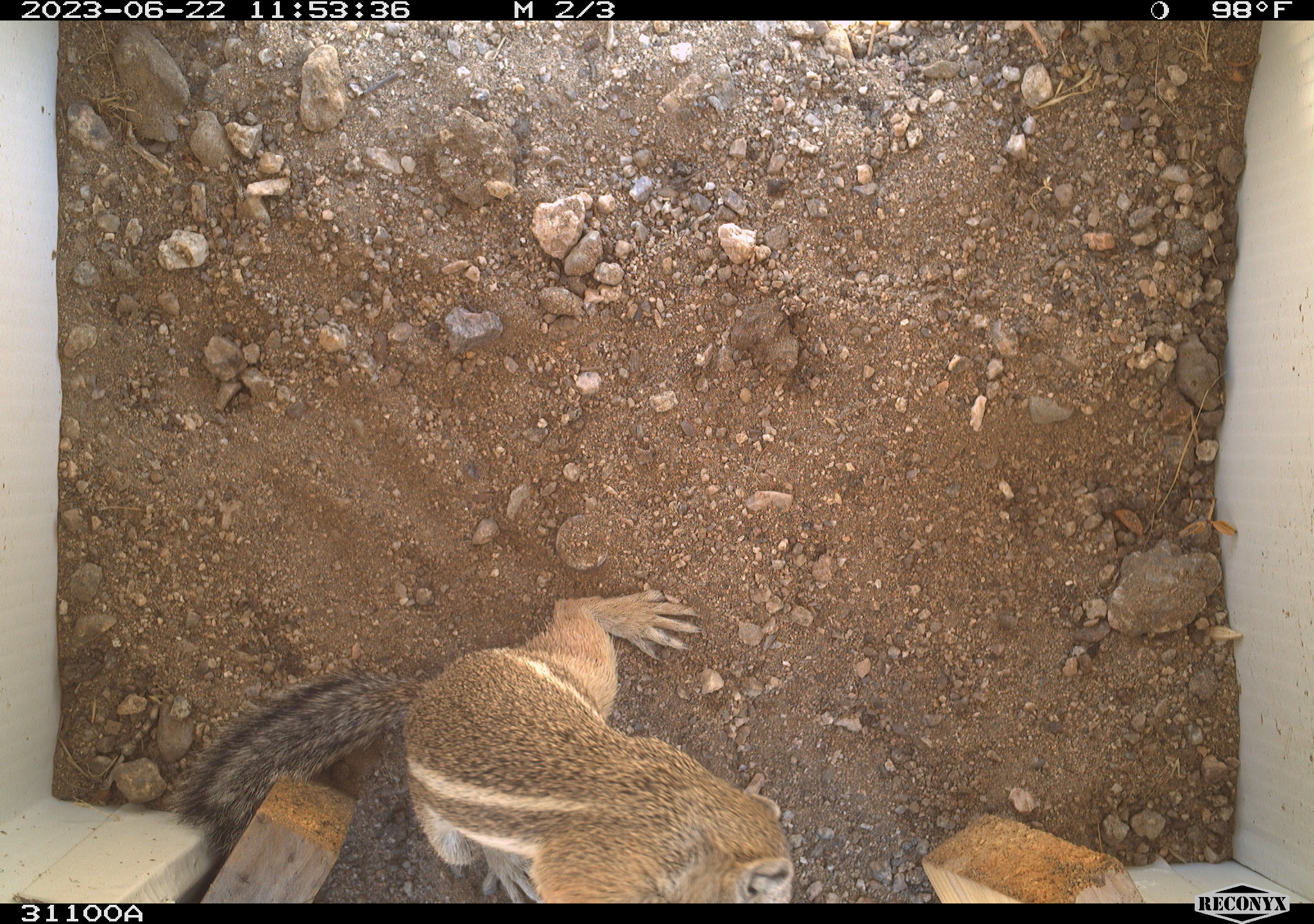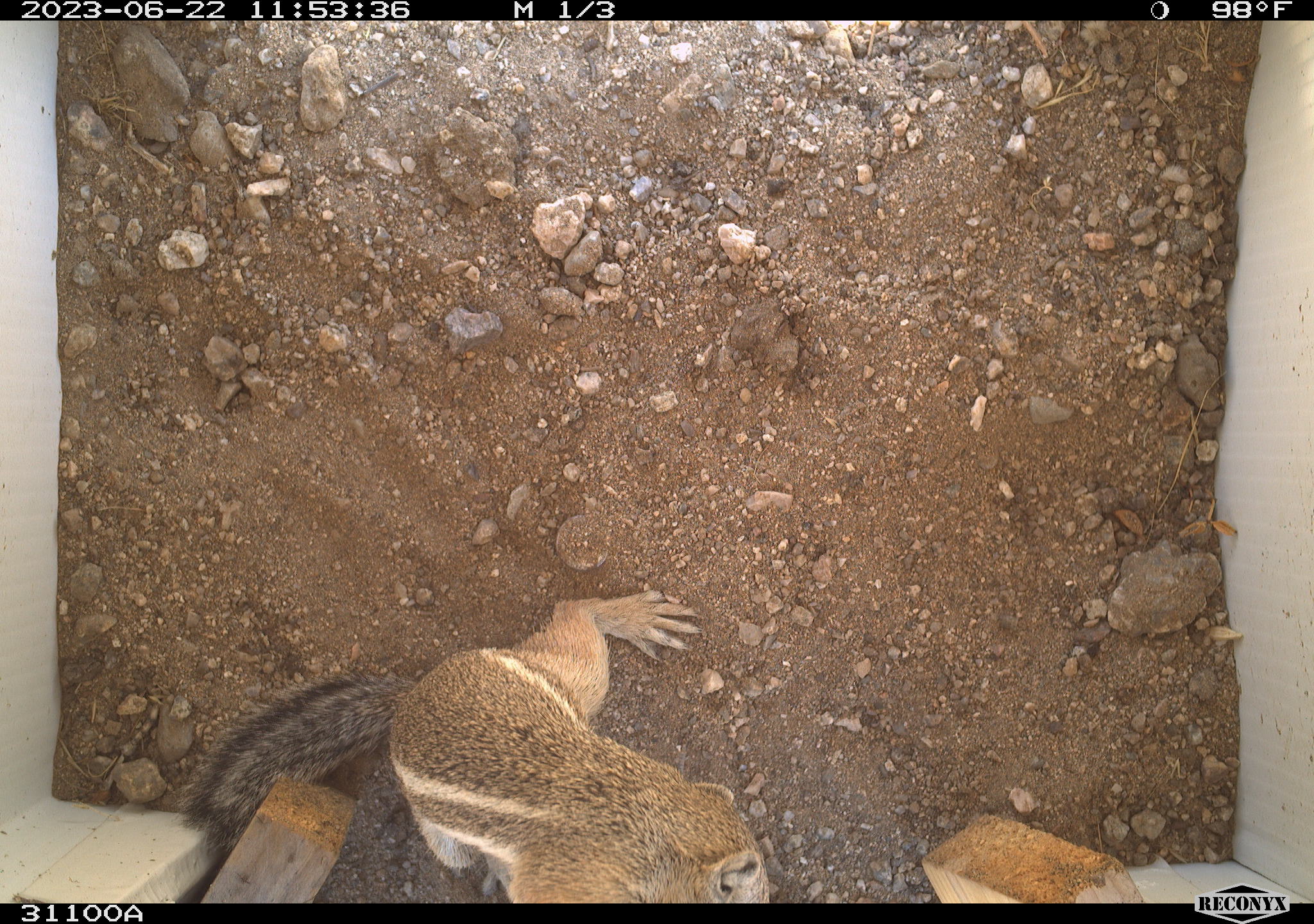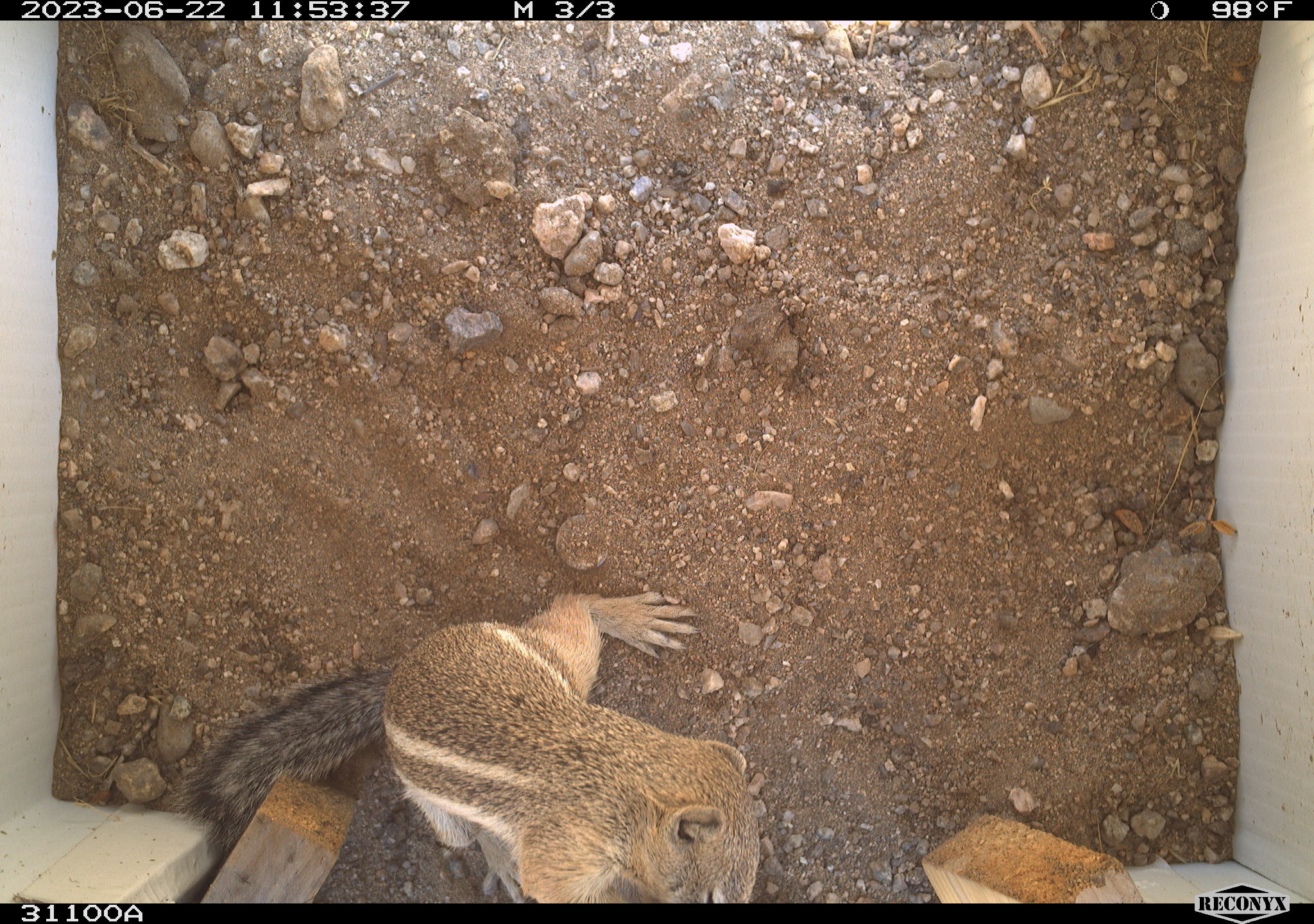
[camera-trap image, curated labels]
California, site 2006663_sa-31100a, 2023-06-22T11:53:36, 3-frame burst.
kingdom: Animalia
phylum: Chordata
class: Mammalia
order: Rodentia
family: Sciuridae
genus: Ammospermophilus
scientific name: Ammospermophilus leucurus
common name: white-tailed antelope squirrel